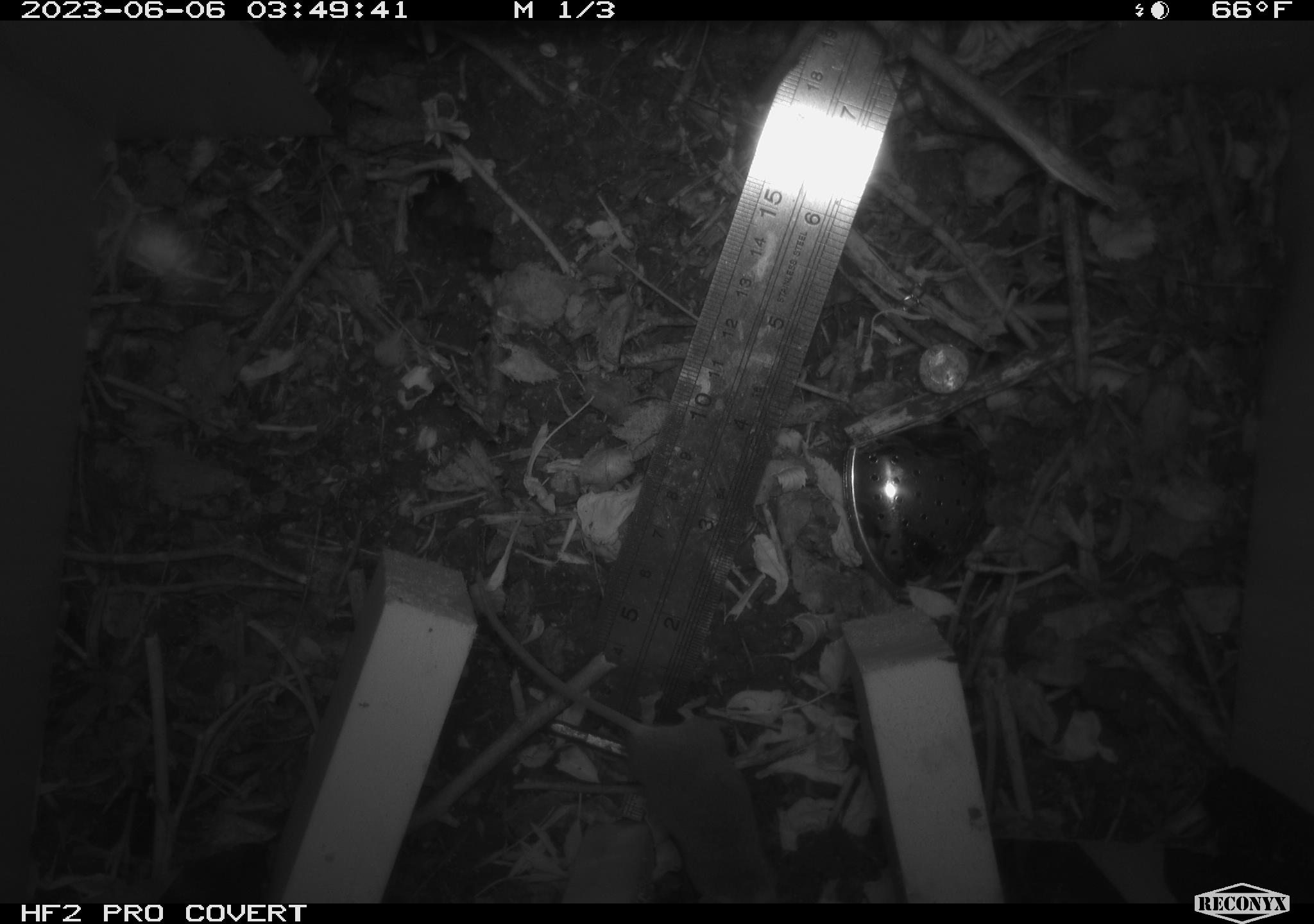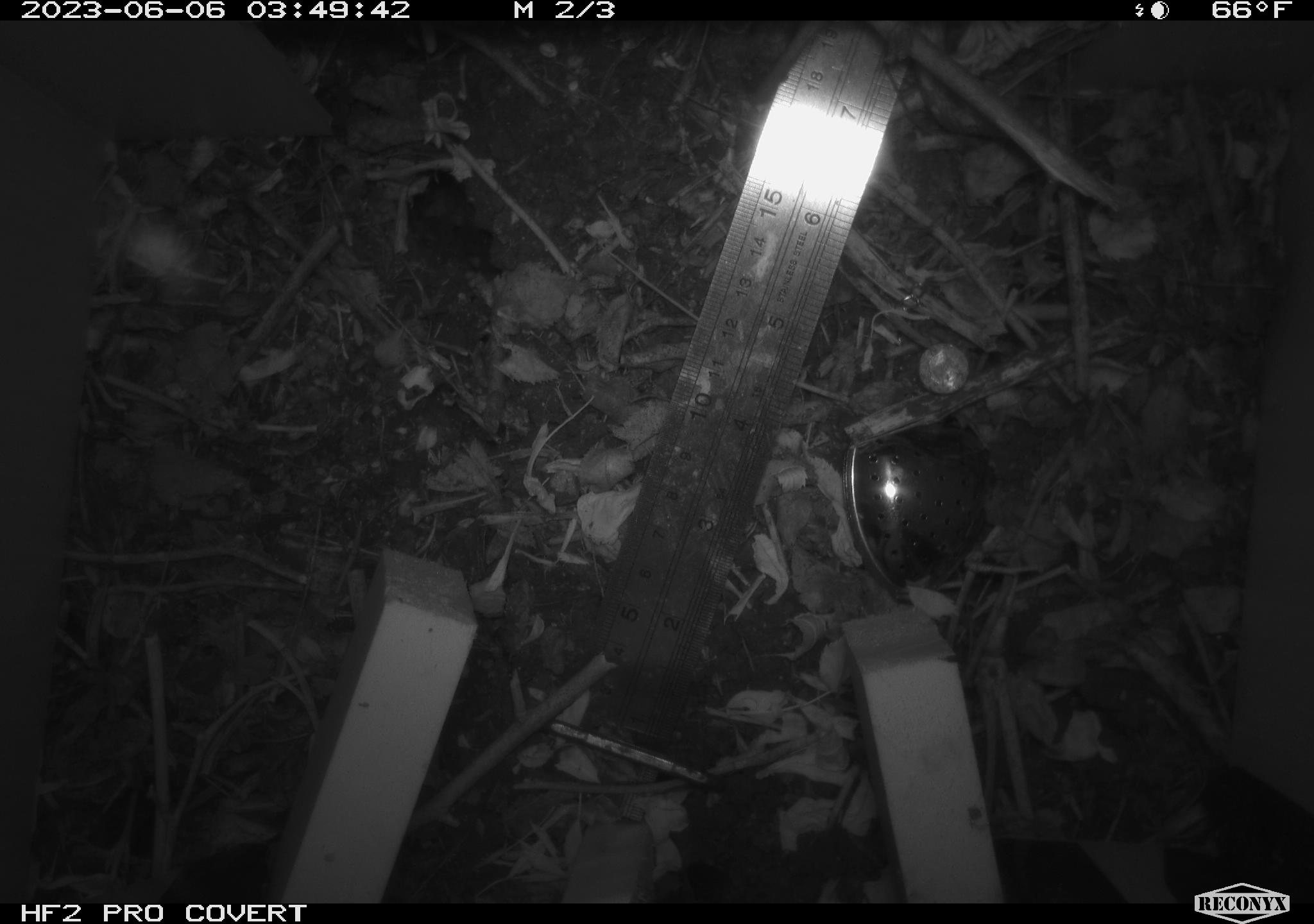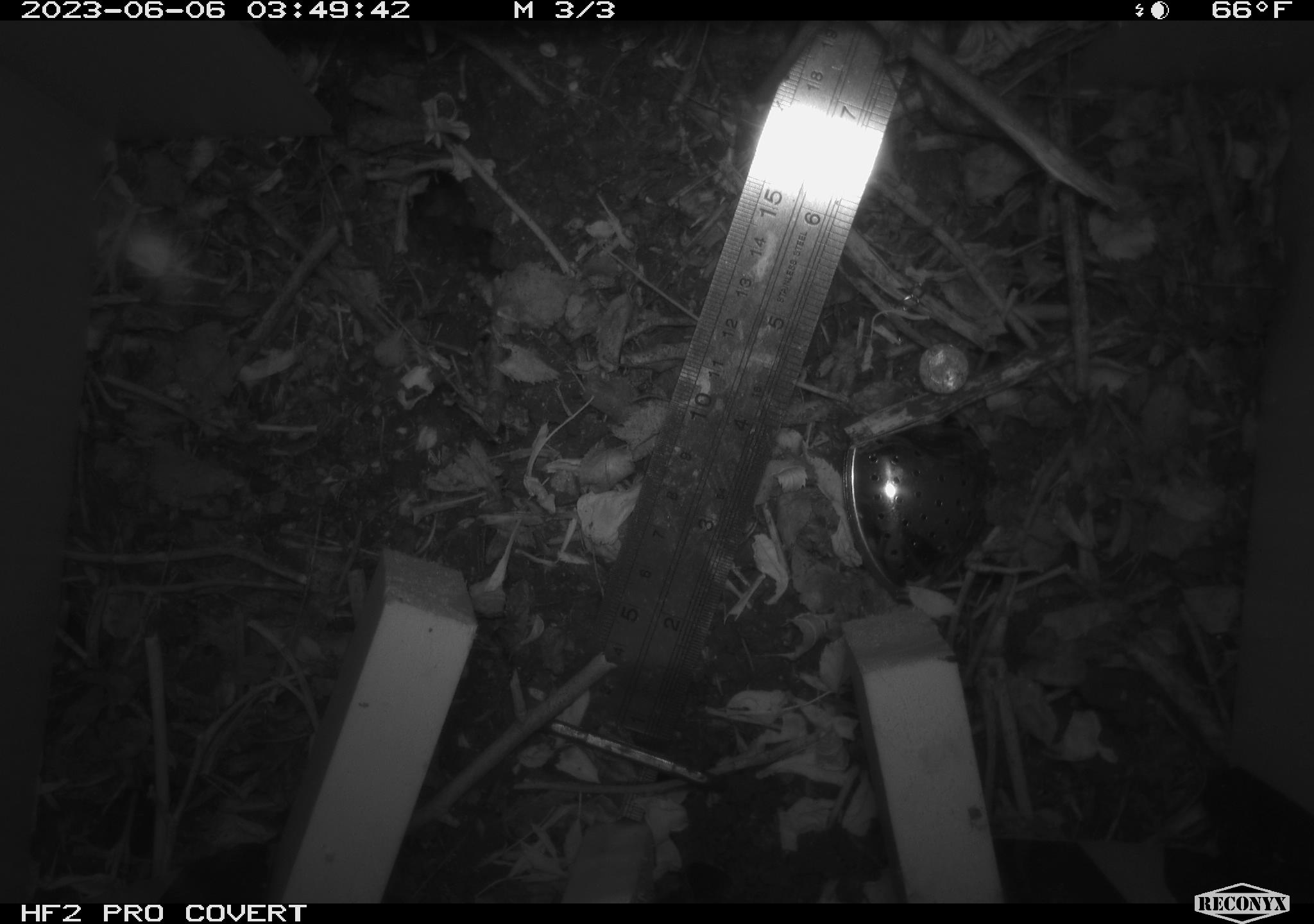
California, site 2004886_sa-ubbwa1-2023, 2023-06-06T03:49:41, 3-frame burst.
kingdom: Animalia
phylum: Chordata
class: Mammalia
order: Rodentia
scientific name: Rodentia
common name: rodent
Rodent (Rodentia).